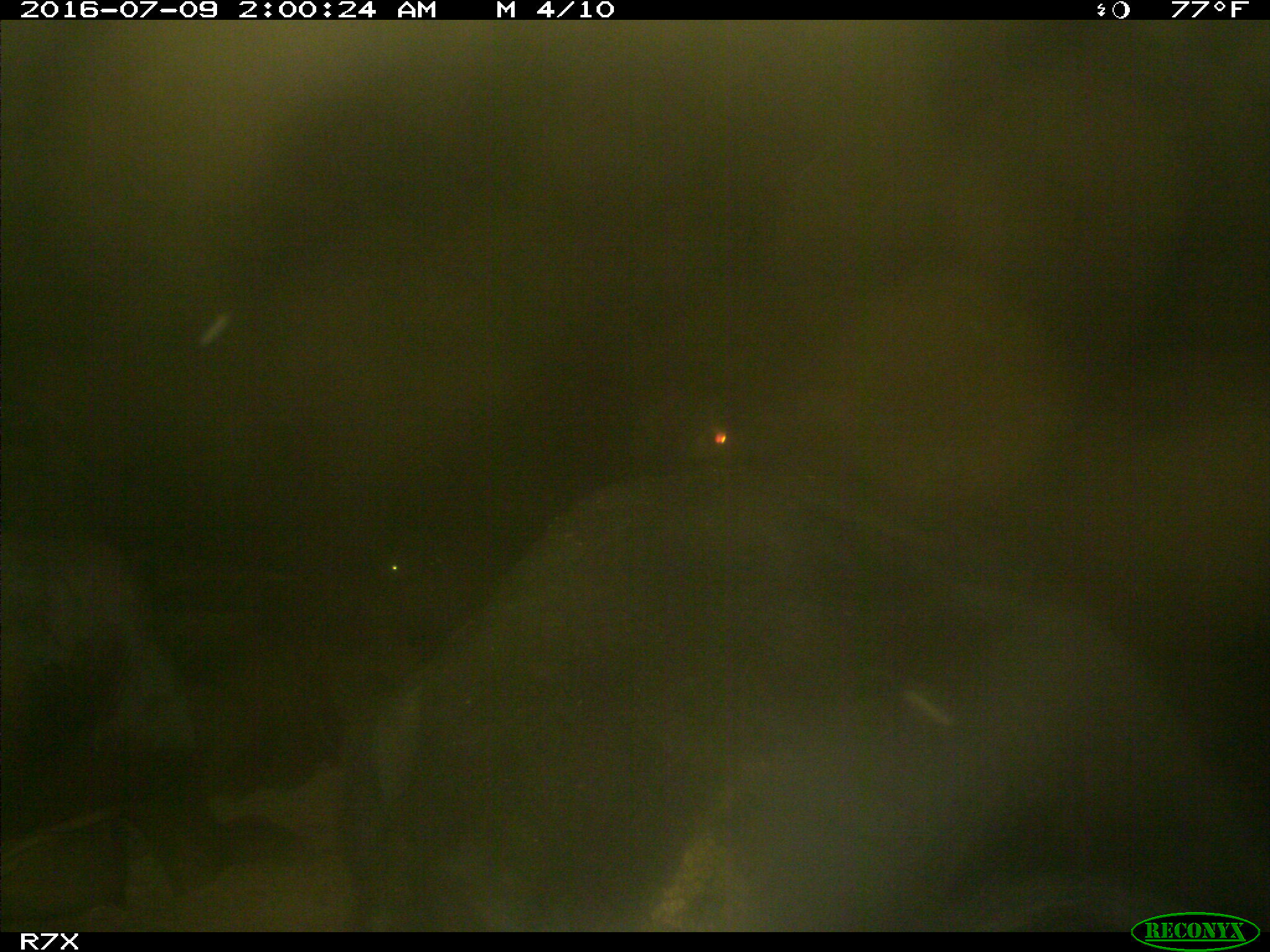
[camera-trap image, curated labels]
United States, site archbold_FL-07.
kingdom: Animalia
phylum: Chordata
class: Mammalia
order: Artiodactyla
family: Bovidae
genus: Bos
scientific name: Bos taurus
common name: domestic cow